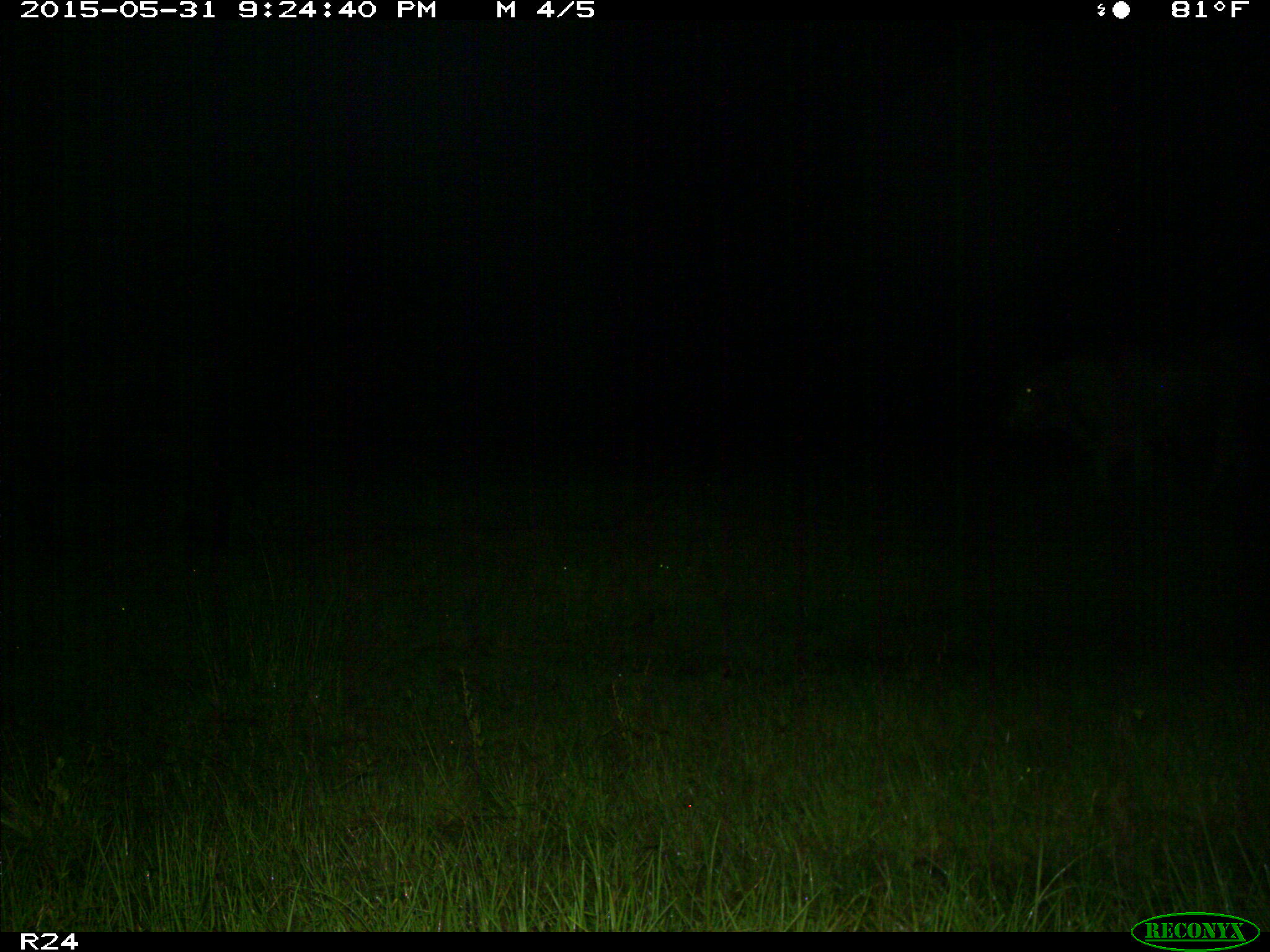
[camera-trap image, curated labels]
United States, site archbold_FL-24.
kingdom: Animalia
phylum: Chordata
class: Mammalia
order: Artiodactyla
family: Bovidae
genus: Bos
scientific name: Bos taurus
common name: domestic cow